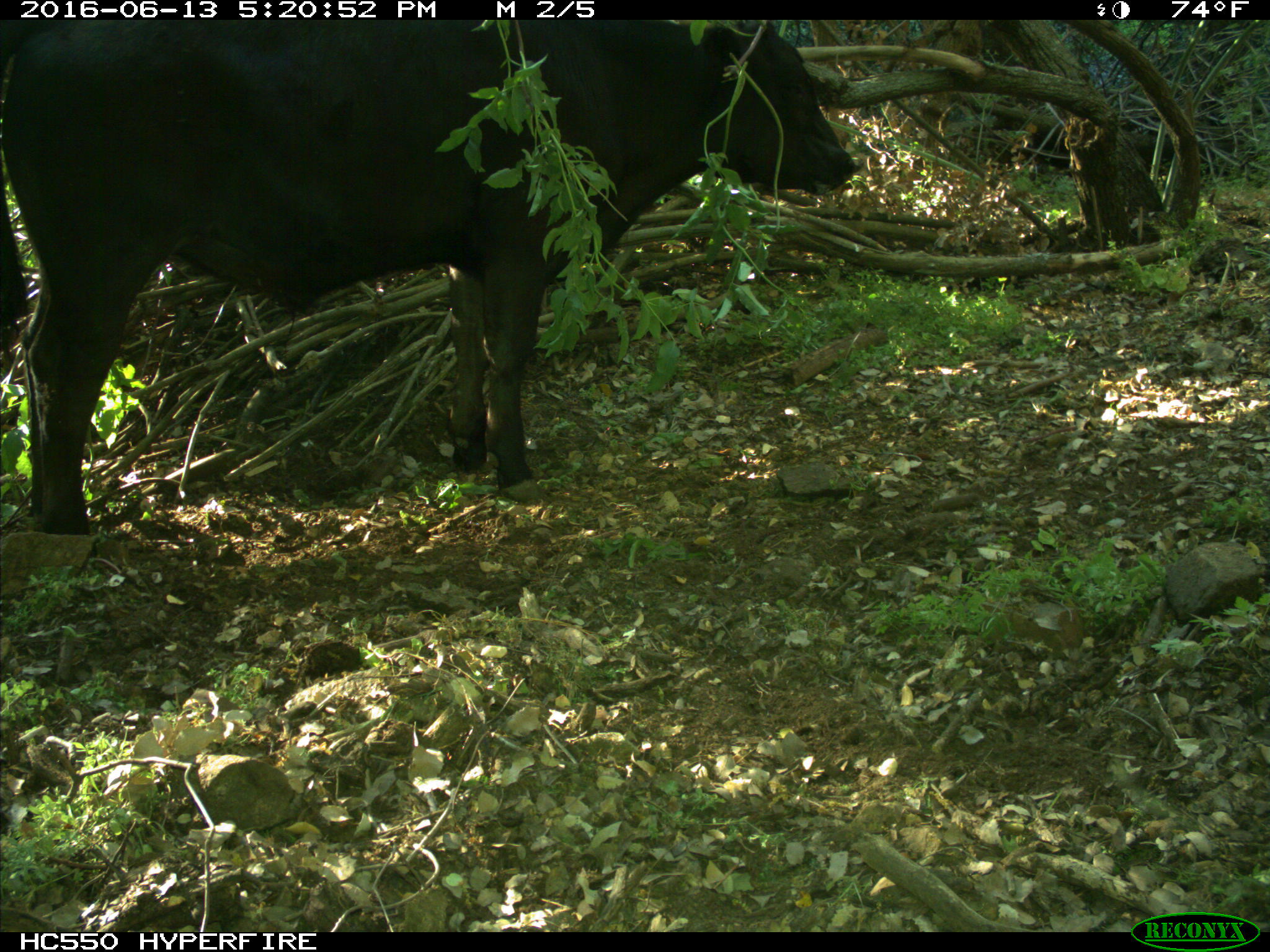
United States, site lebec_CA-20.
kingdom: Animalia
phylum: Chordata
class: Mammalia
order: Artiodactyla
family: Bovidae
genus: Bos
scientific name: Bos taurus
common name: domestic cow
Bos taurus (domestic cow).